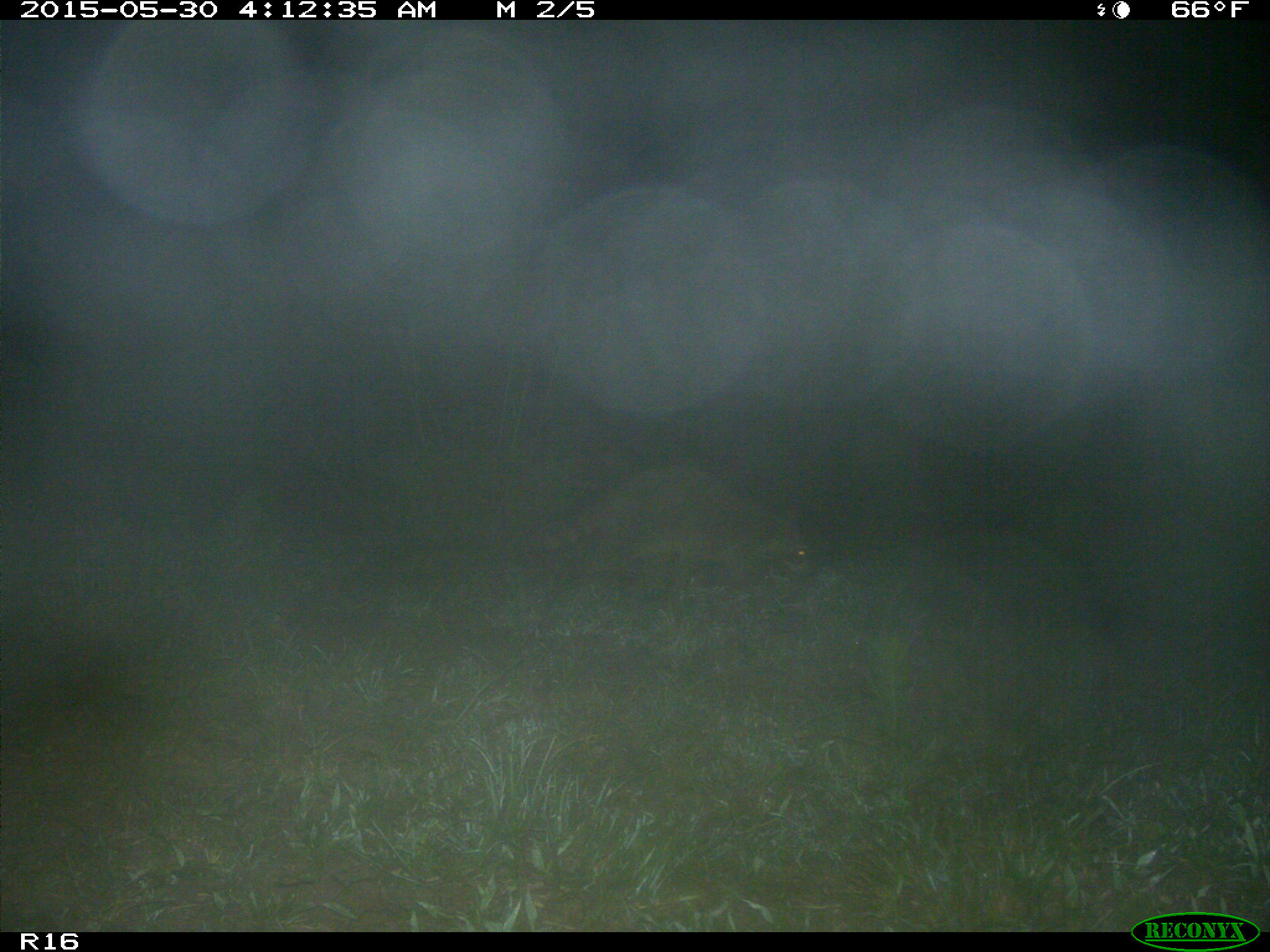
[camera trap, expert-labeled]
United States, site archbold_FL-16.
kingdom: Animalia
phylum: Chordata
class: Mammalia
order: Carnivora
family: Procyonidae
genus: Procyon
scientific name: Procyon lotor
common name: common raccoon